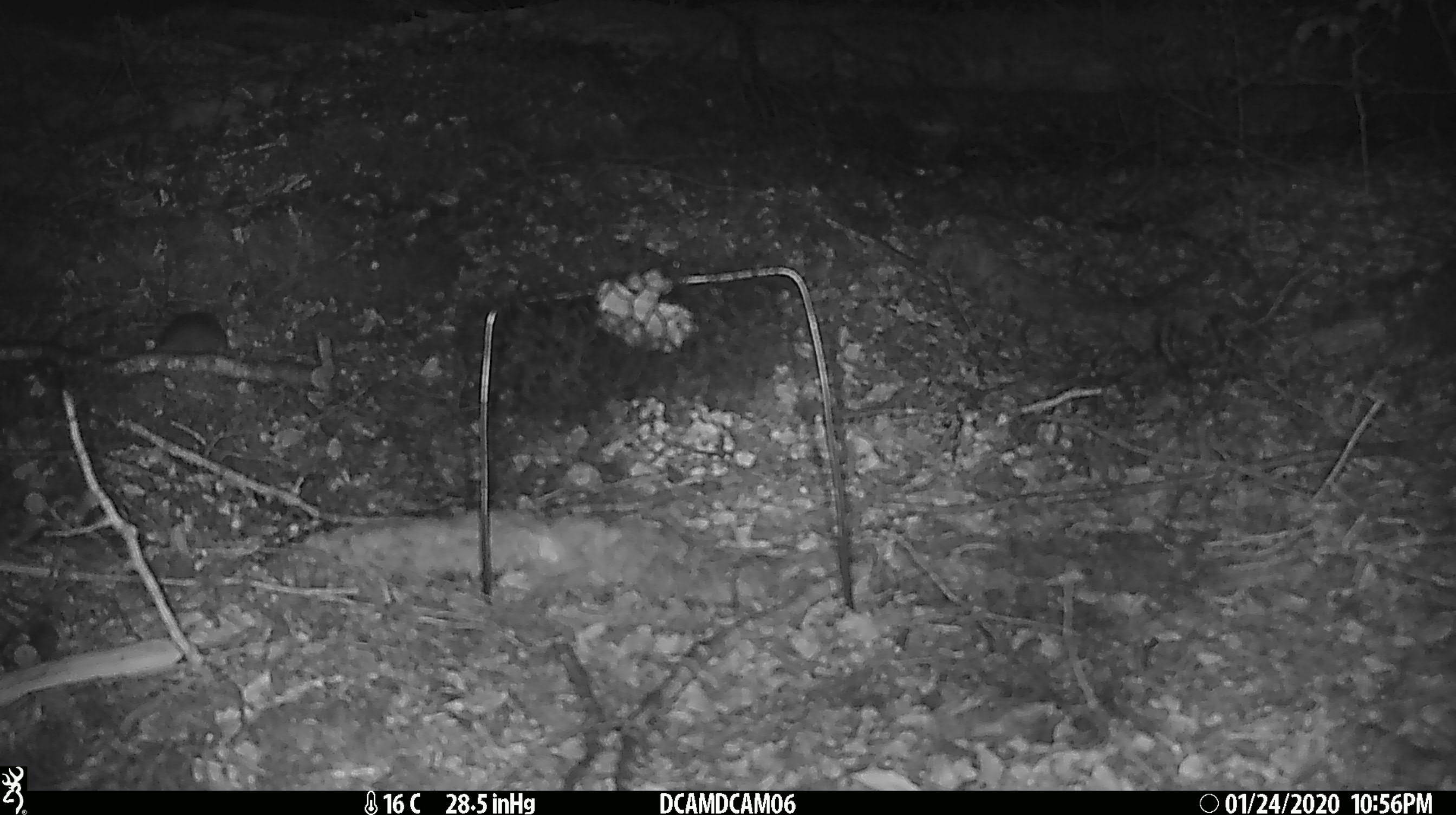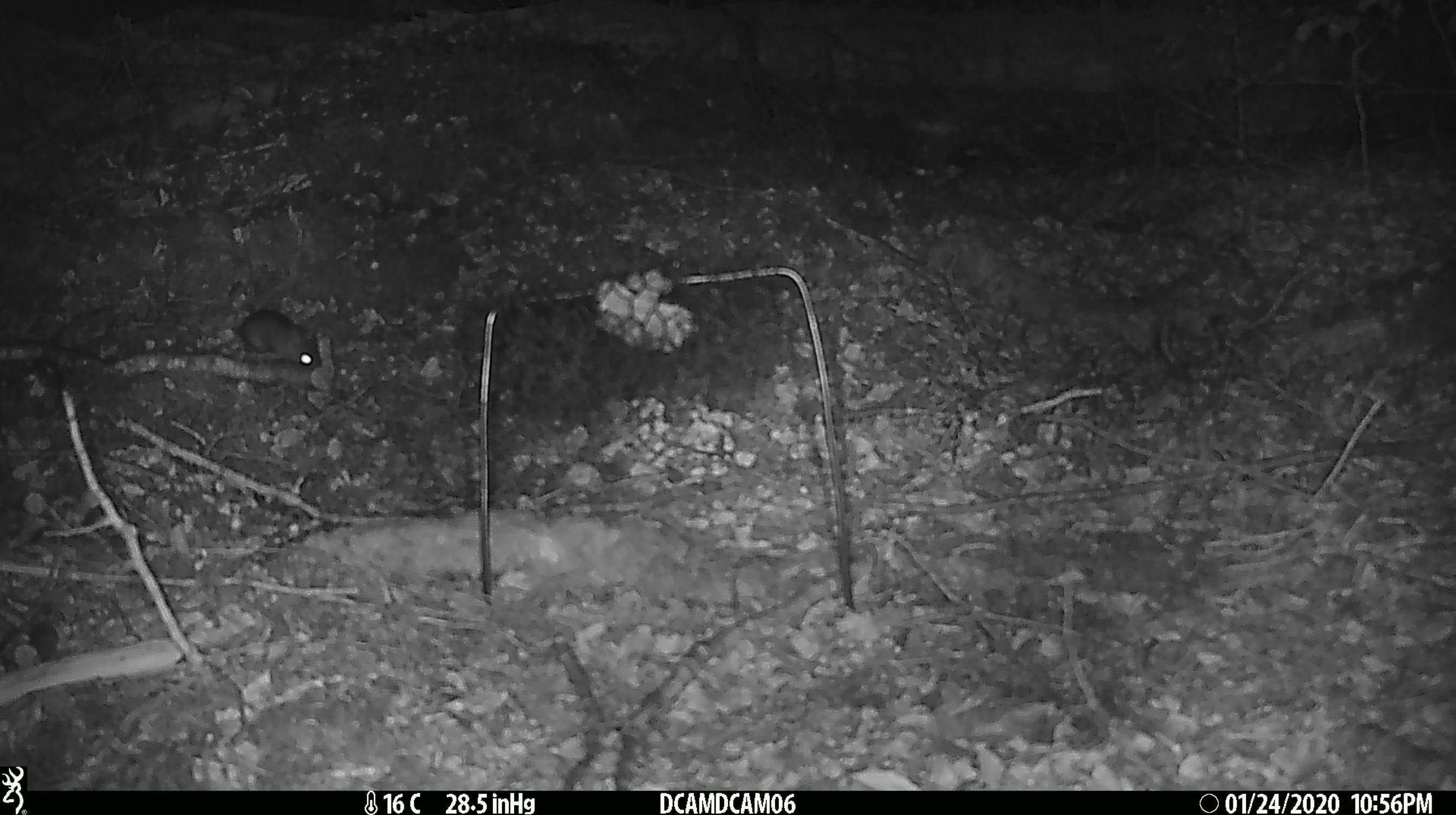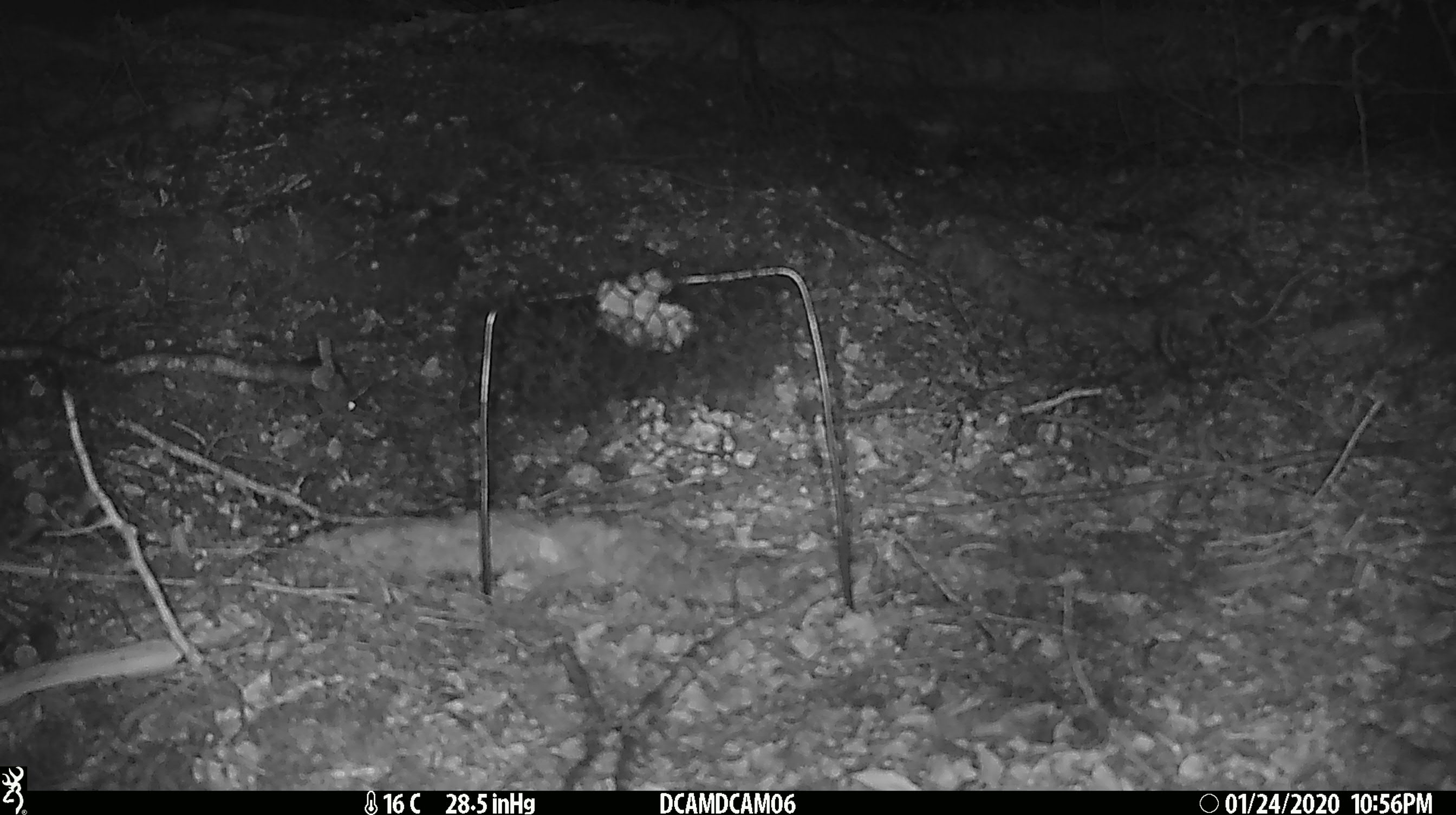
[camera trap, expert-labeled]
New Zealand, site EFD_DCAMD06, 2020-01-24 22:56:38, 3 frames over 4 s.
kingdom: Animalia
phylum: Chordata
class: Mammalia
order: Rodentia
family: Muridae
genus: Mus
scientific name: Mus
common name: mouse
Mouse (Mus).